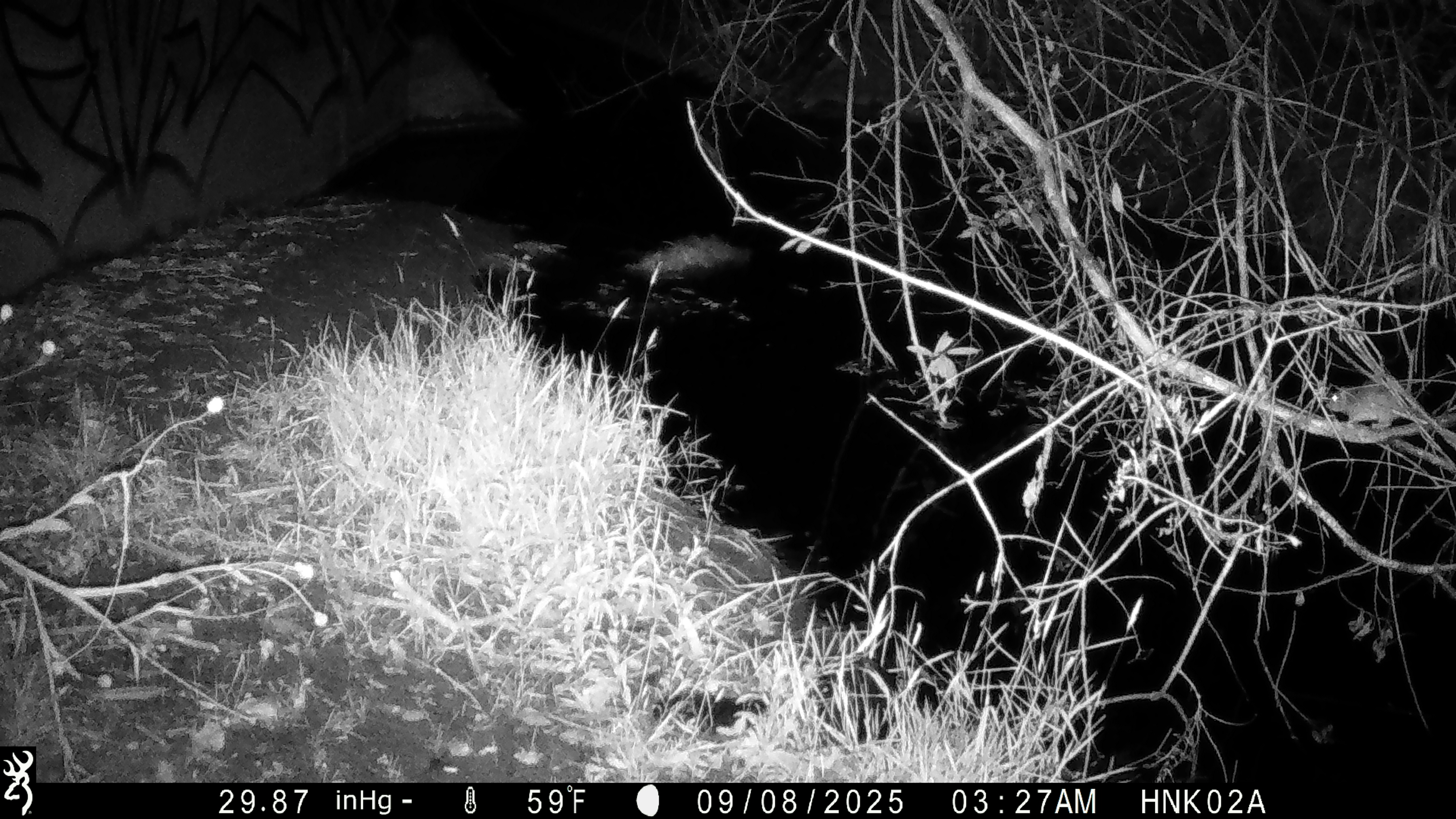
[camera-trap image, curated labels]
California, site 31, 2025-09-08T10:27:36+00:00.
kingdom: Animalia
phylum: Chordata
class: Mammalia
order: Rodentia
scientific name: Rodentia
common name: mouse or rat